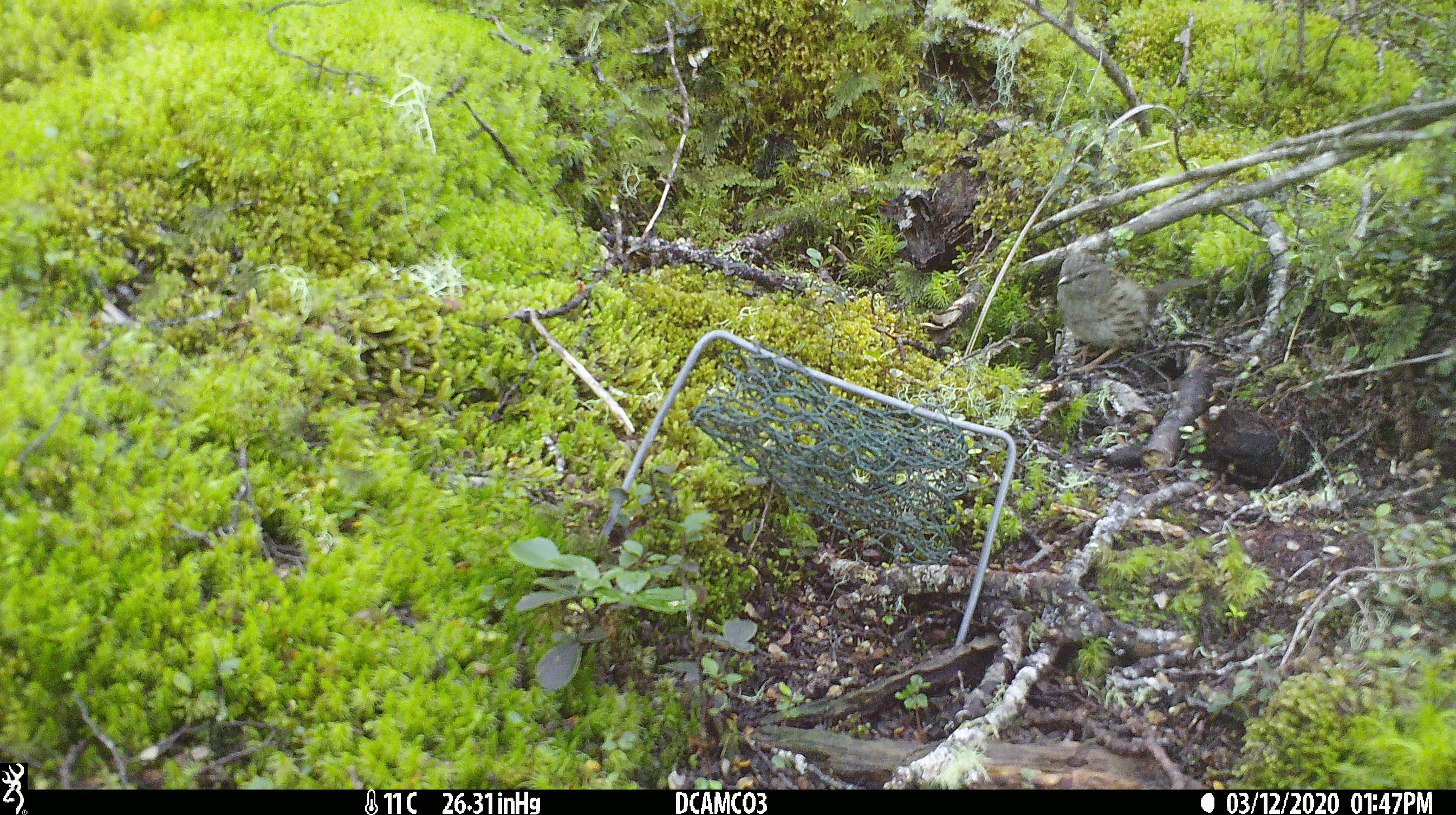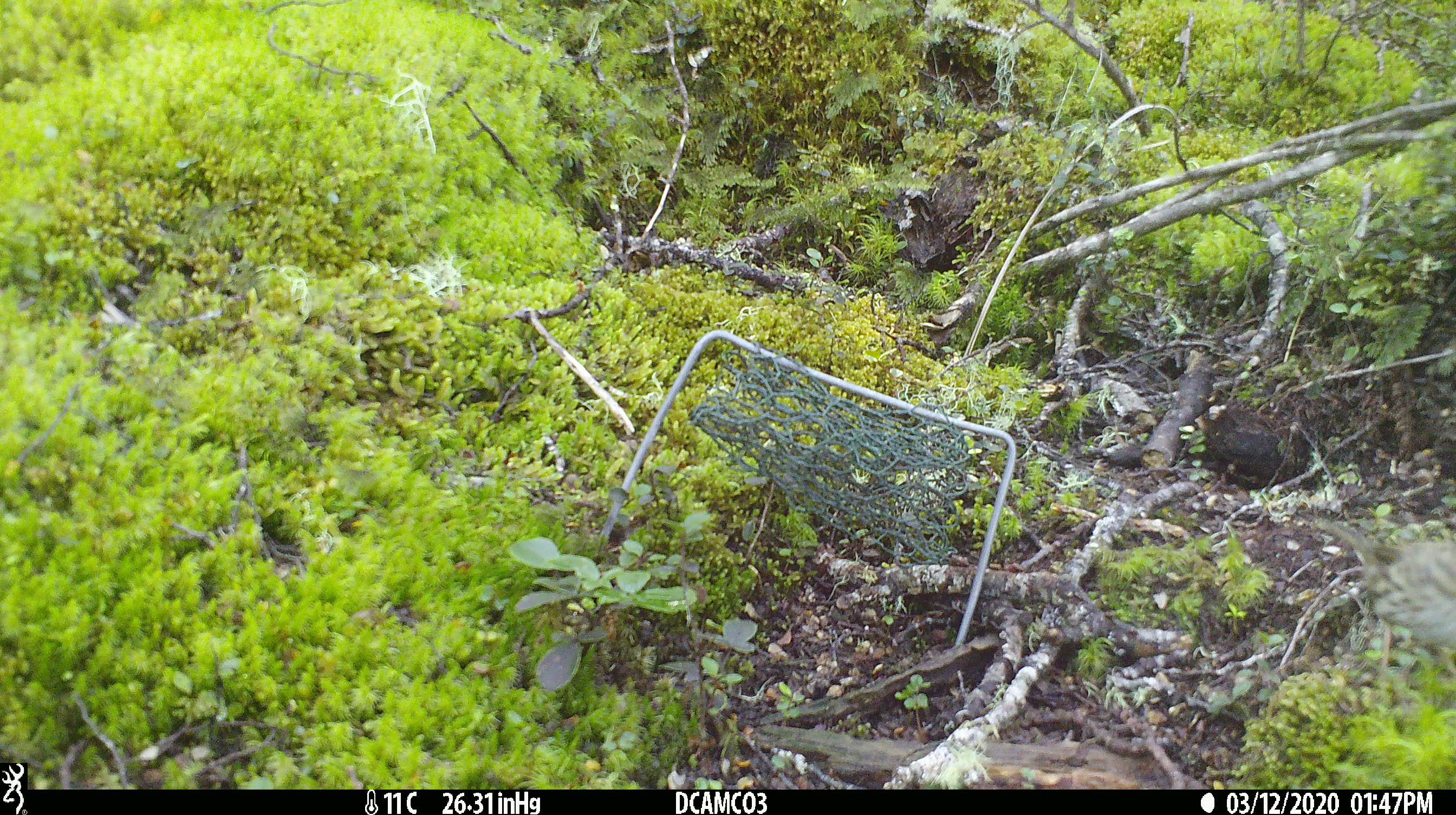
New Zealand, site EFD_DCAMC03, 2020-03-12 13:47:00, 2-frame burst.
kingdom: Animalia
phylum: Chordata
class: Aves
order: Passeriformes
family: Prunellidae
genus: Prunella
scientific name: Prunella modularis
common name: dunnock